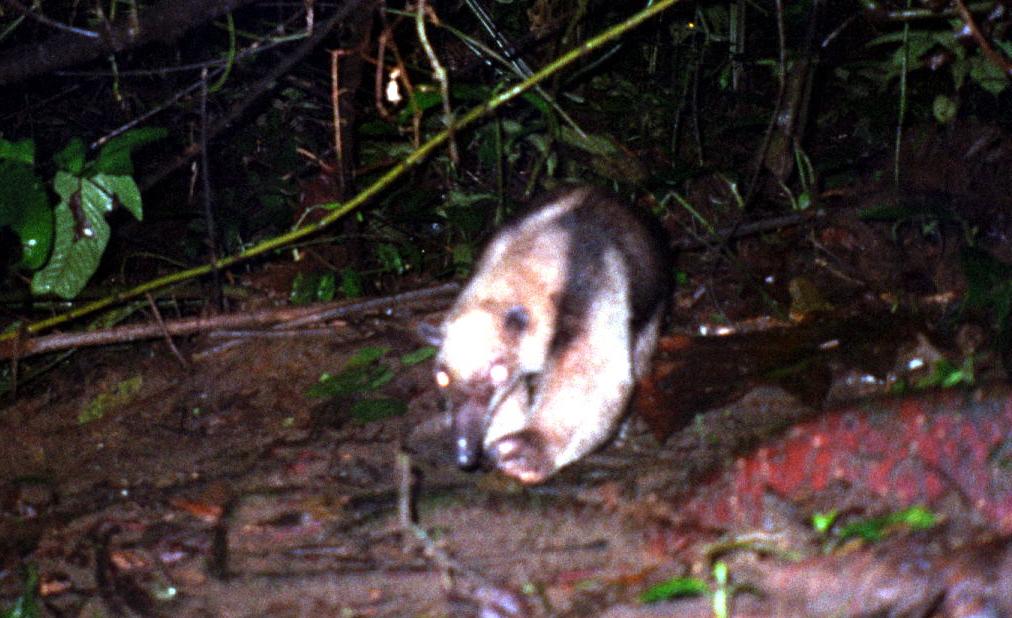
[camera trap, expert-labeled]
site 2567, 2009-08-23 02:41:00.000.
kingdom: Animalia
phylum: Chordata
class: Mammalia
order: Pilosa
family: Myrmecophagidae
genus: Tamandua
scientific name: Tamandua mexicana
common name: northern tamandua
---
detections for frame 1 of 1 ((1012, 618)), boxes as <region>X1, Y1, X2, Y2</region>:
tamandua mexicana: <region>401, 180, 675, 485</region>